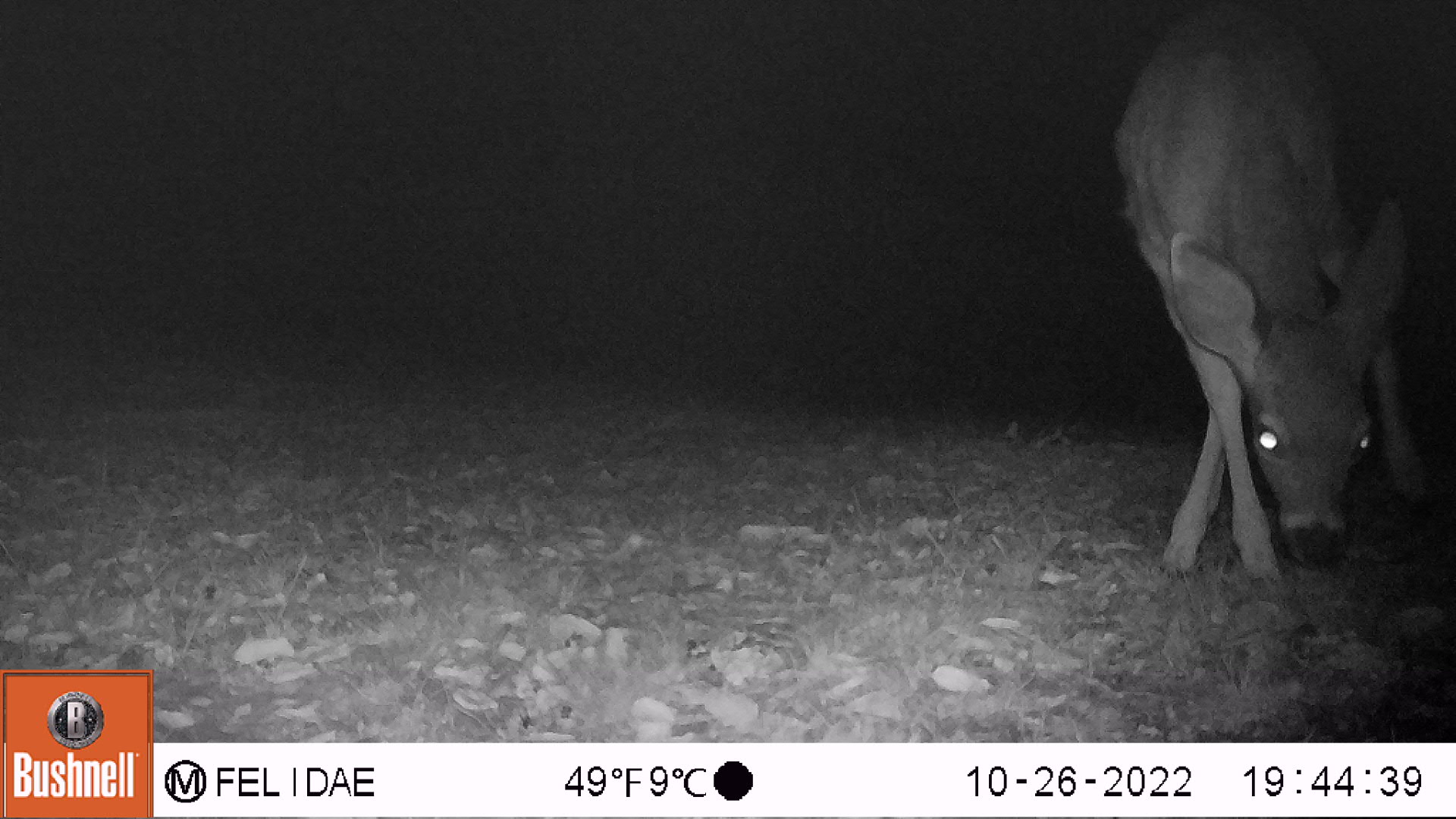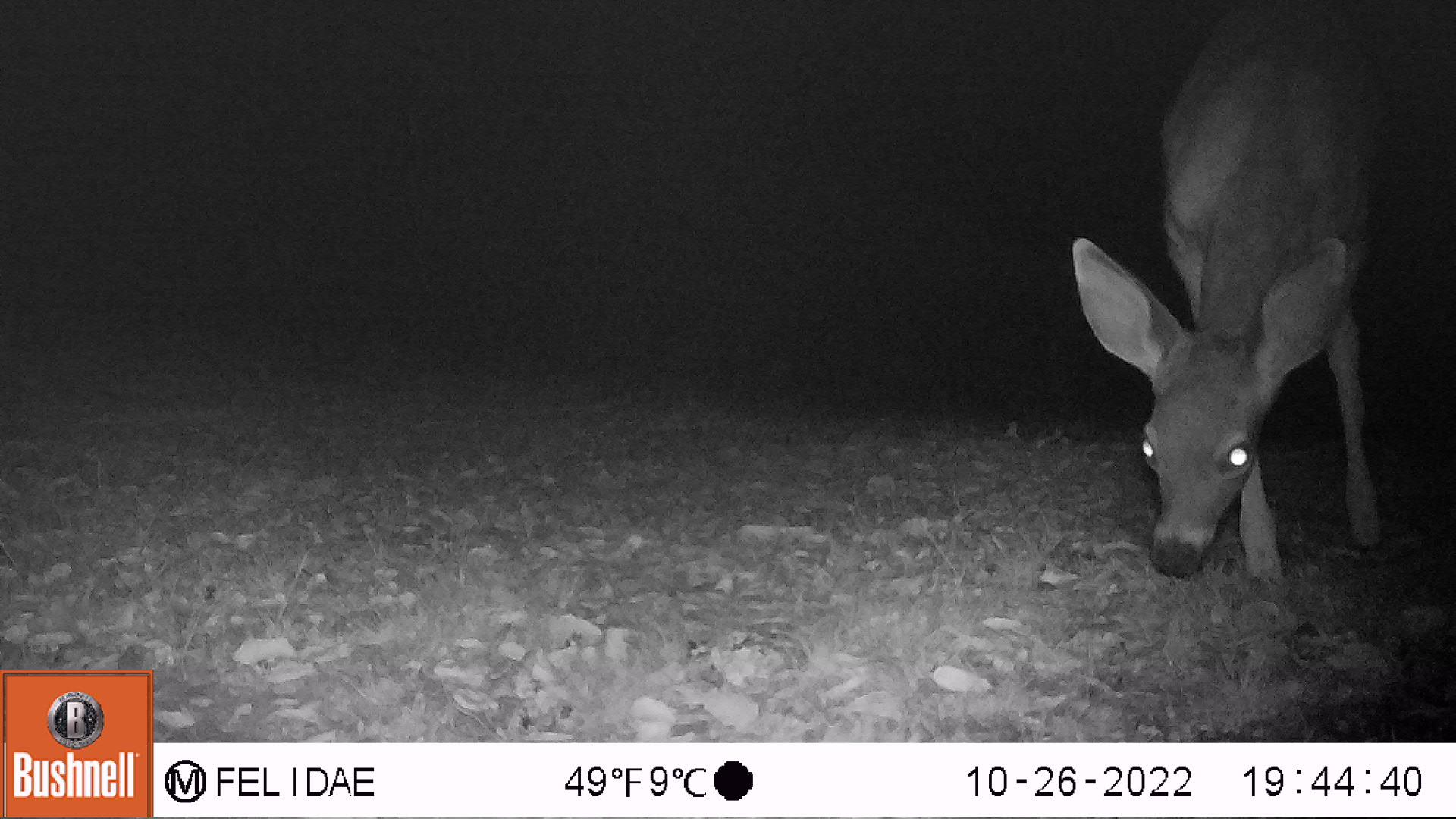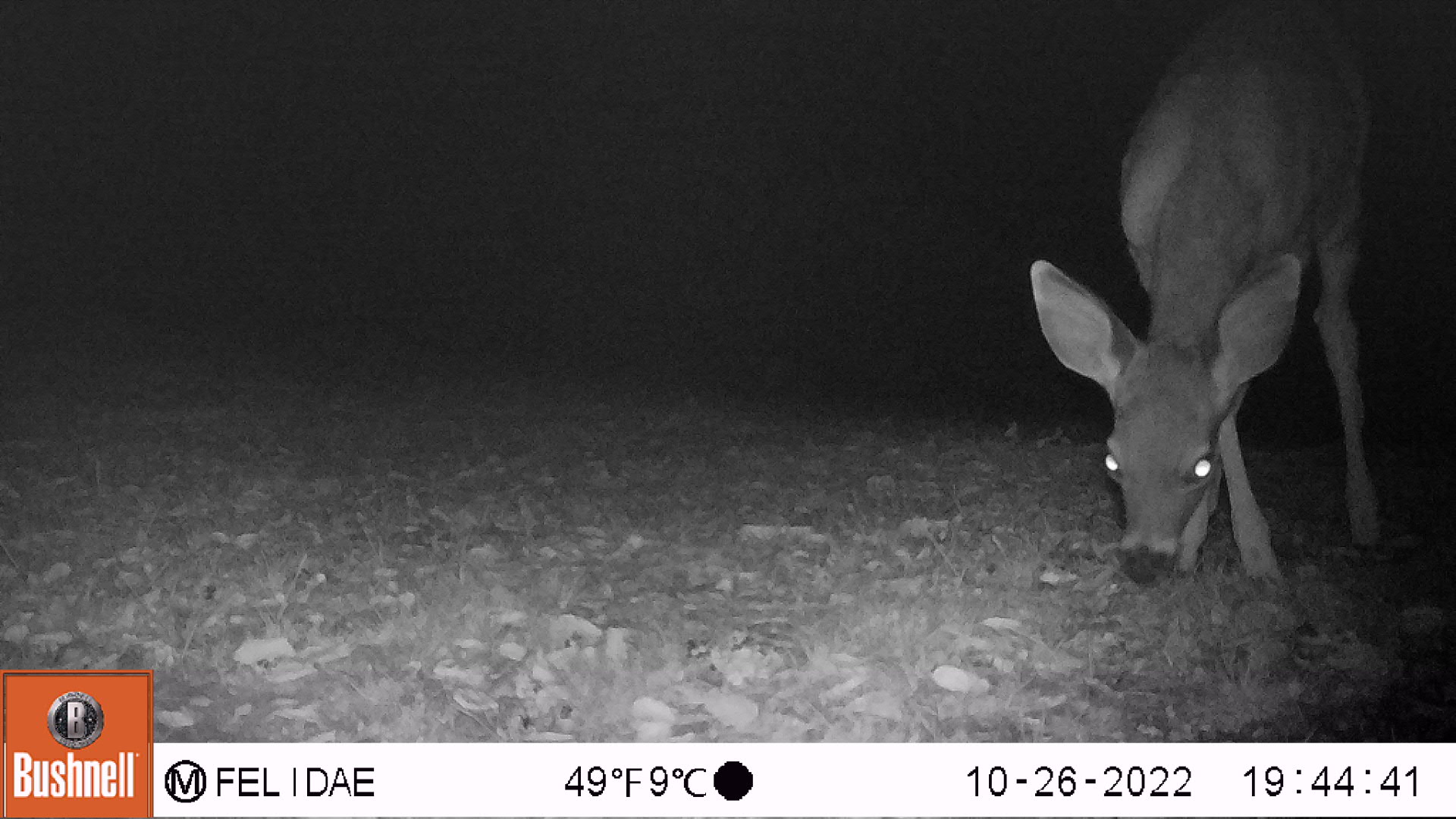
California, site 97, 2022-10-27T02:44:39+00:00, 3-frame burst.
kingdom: Animalia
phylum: Chordata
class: Mammalia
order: Artiodactyla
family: Cervidae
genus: Odocoileus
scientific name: Odocoileus hemionus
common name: mule deer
Mule deer (Odocoileus hemionus).